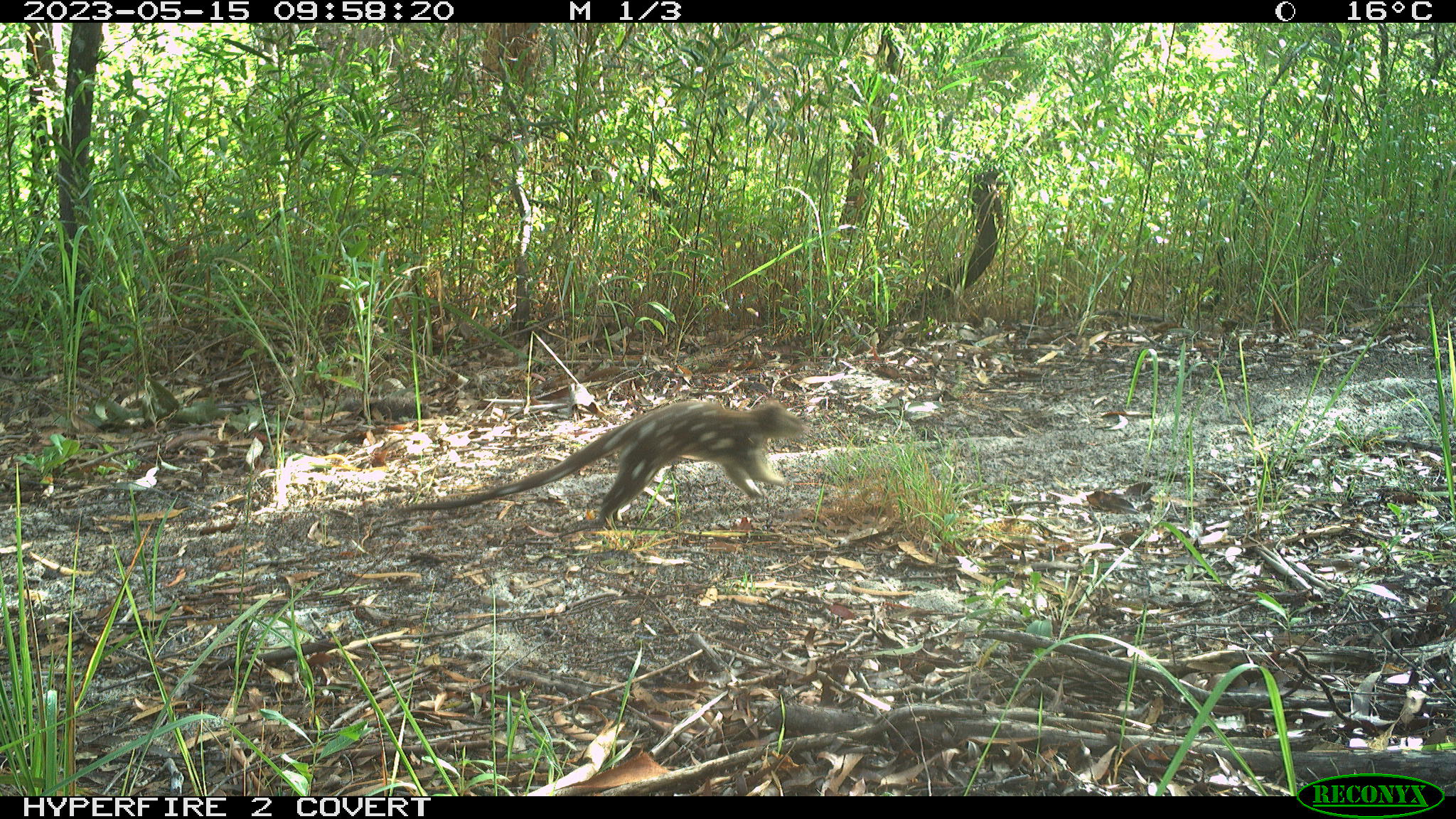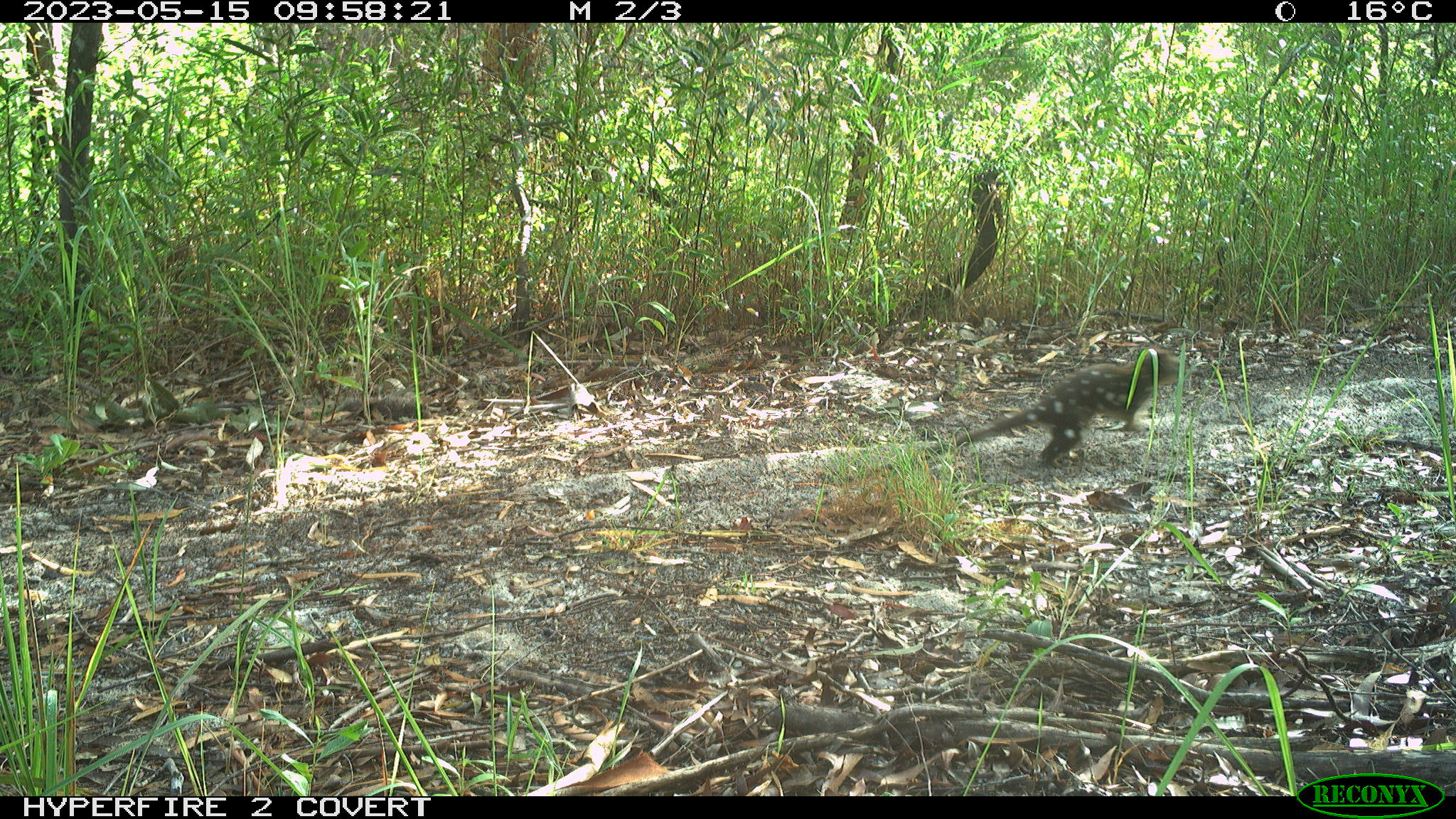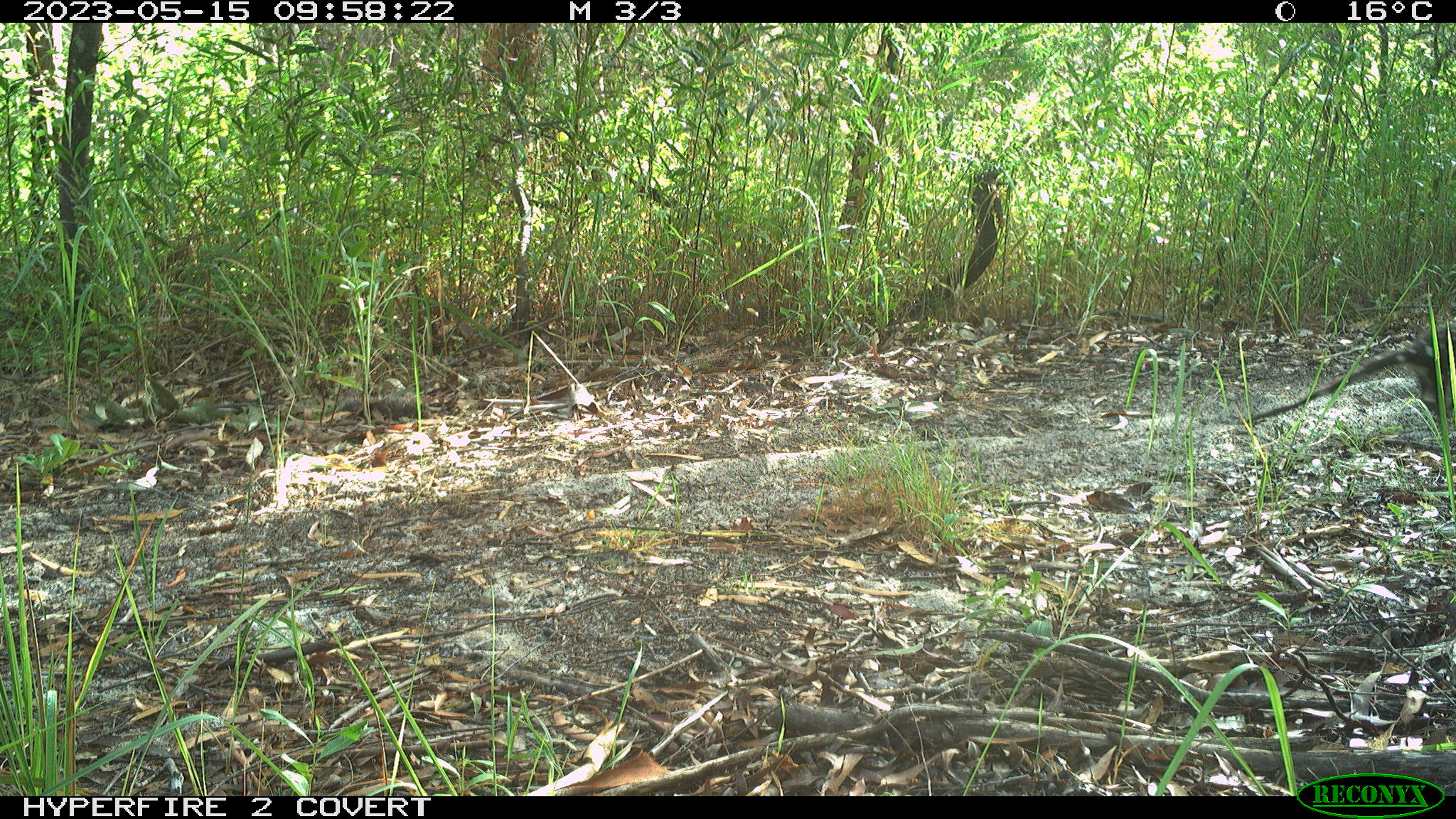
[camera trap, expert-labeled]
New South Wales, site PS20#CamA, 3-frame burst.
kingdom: Animalia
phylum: Chordata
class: Mammalia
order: Dasyuromorphia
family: Dasyuridae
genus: Dasyurus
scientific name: Dasyurus maculatus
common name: spotted-tailed quoll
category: quoll